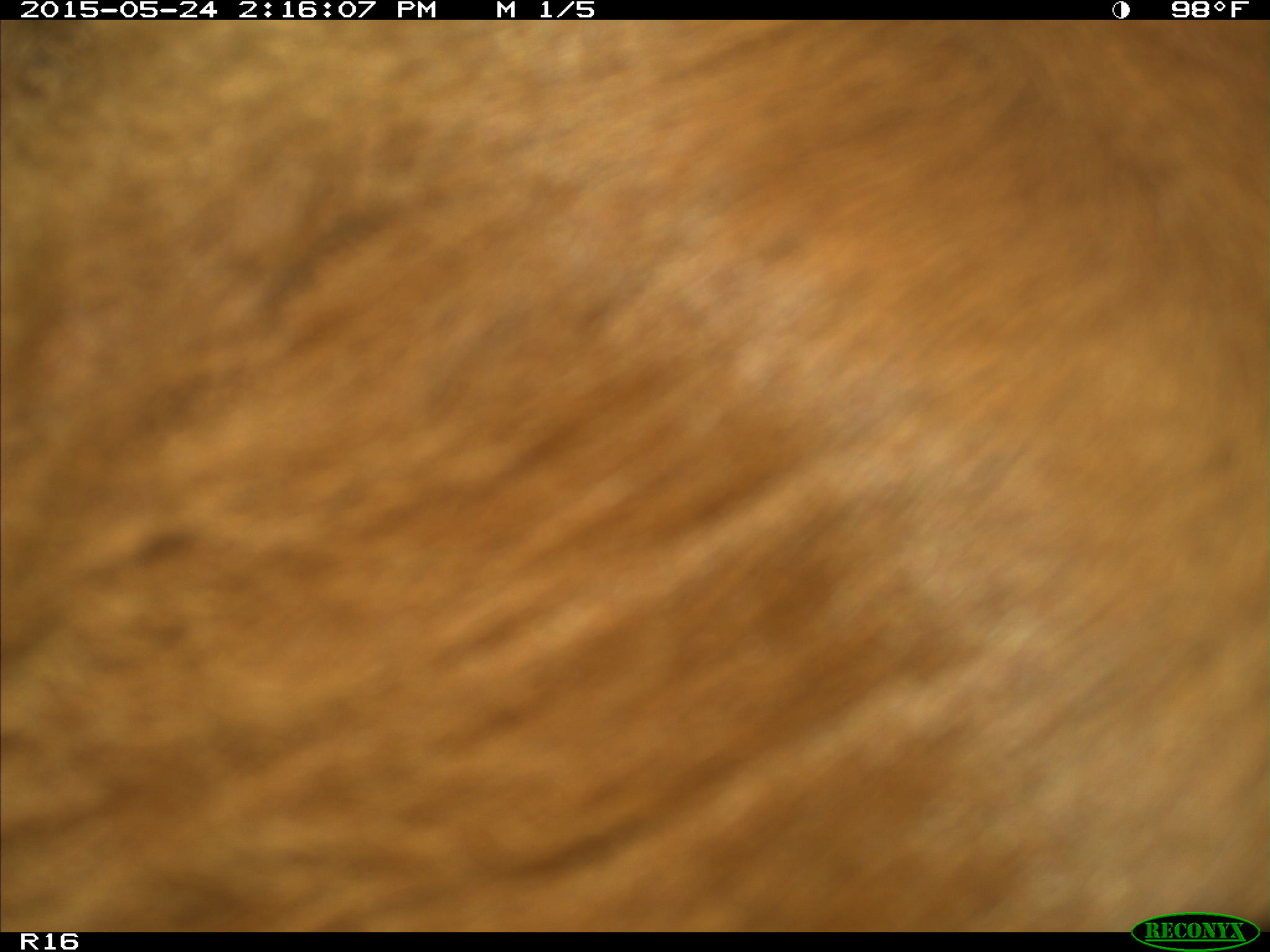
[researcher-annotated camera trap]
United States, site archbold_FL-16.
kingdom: Animalia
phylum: Chordata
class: Mammalia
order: Artiodactyla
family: Bovidae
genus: Bos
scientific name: Bos taurus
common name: domestic cow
Bos taurus (domestic cow).